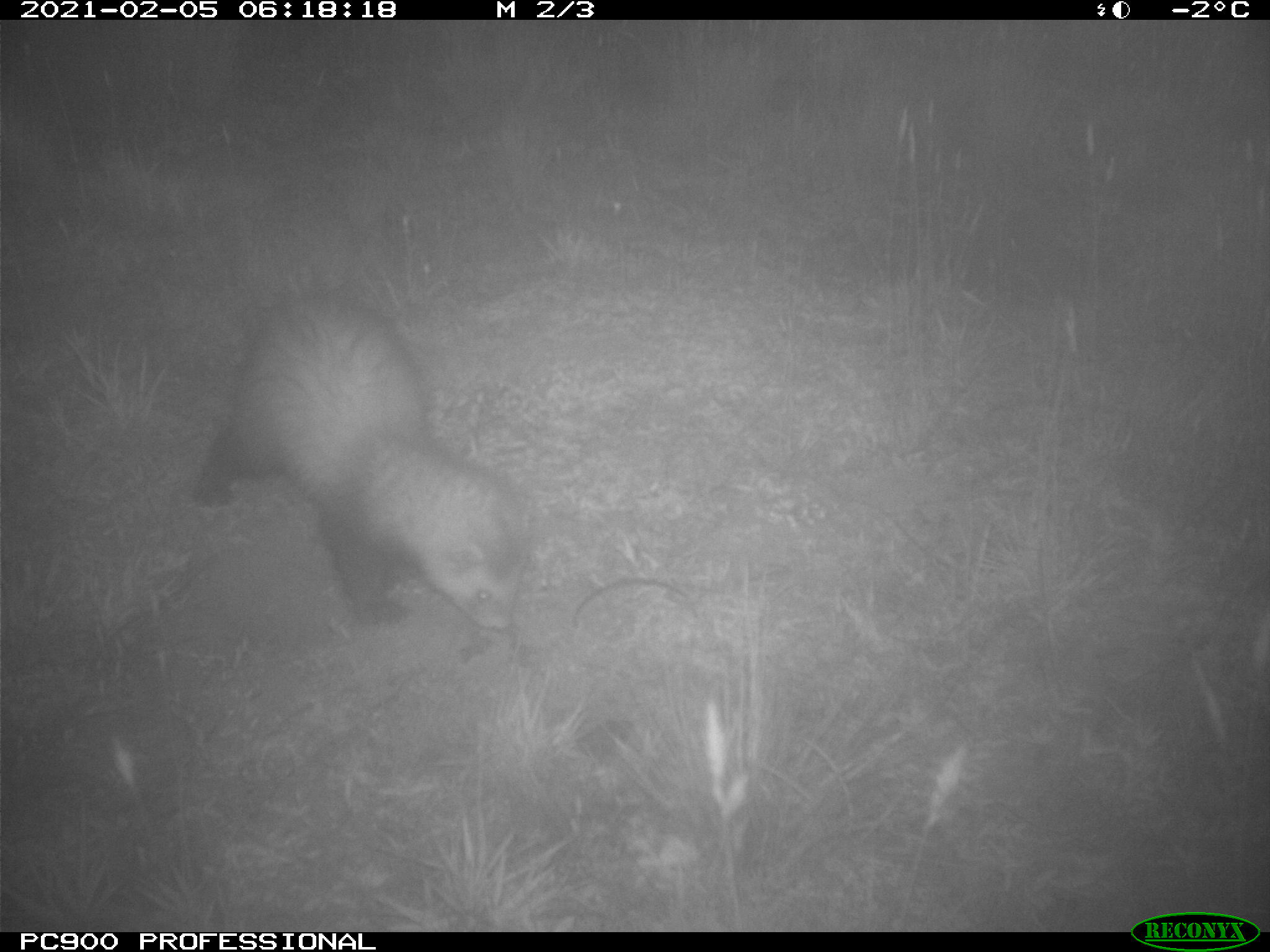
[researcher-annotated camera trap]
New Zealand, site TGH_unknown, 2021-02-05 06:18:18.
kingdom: Animalia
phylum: Chordata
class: Mammalia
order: Carnivora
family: Mustelidae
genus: Mustela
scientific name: Mustela furo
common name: ferret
Ferret (Mustela furo).